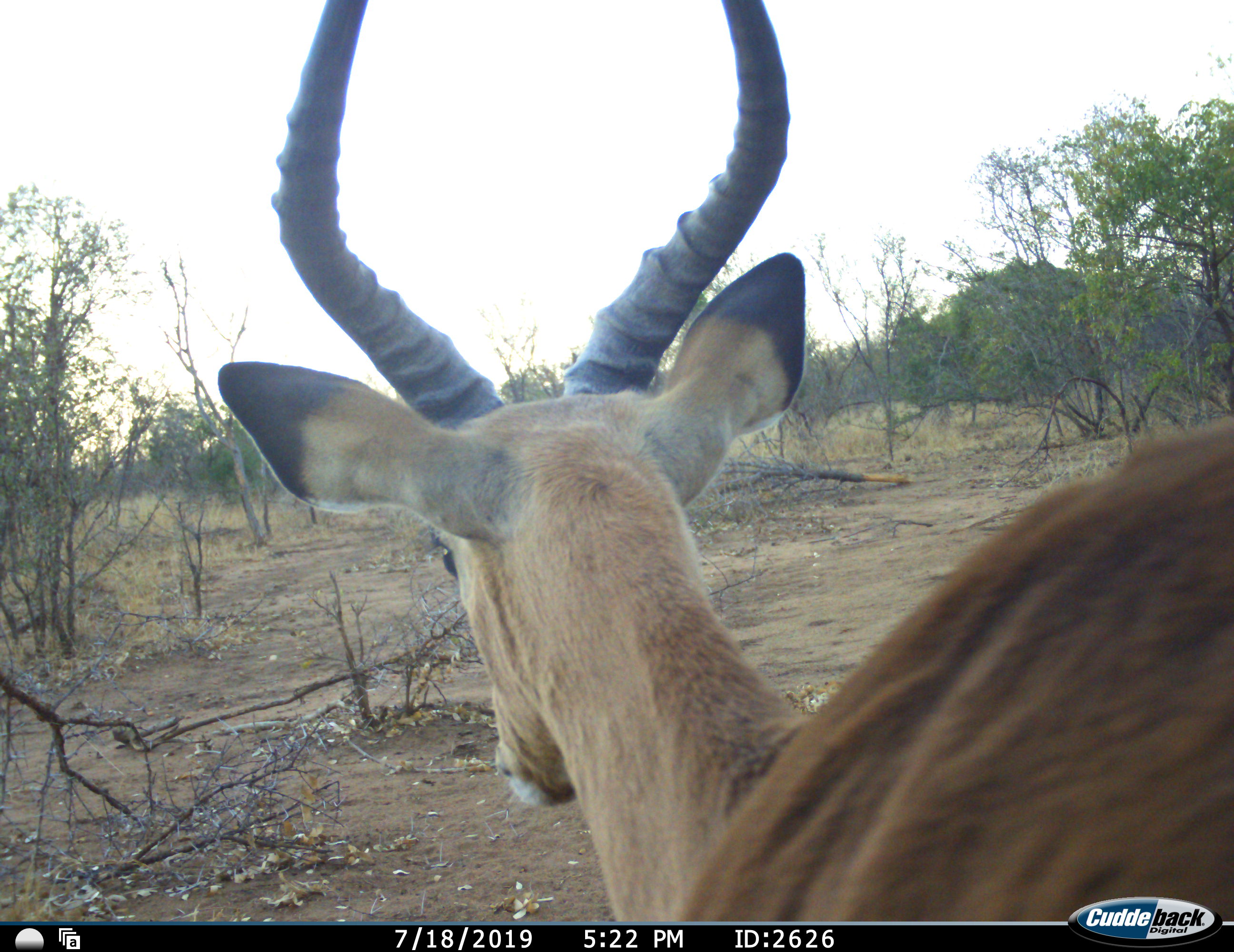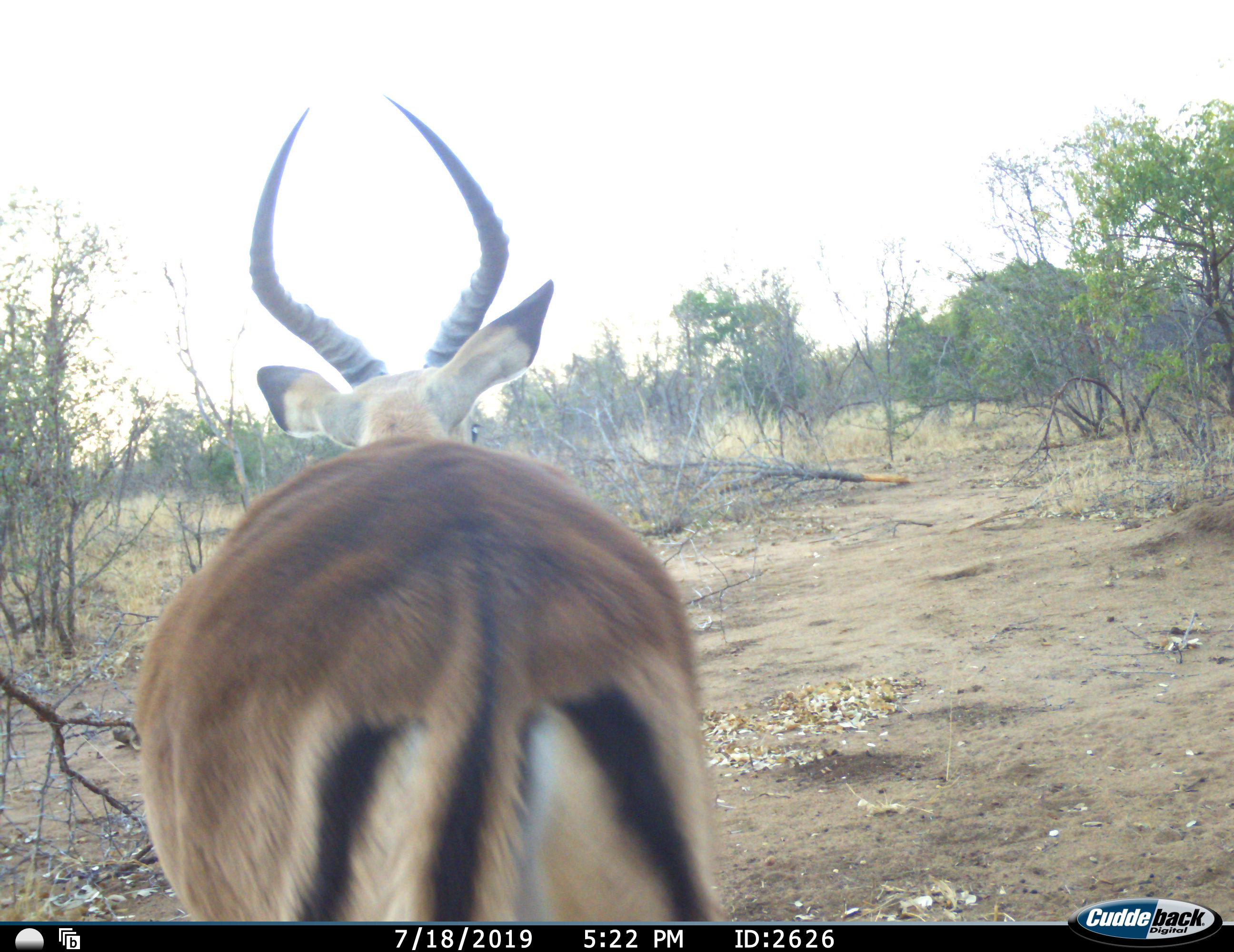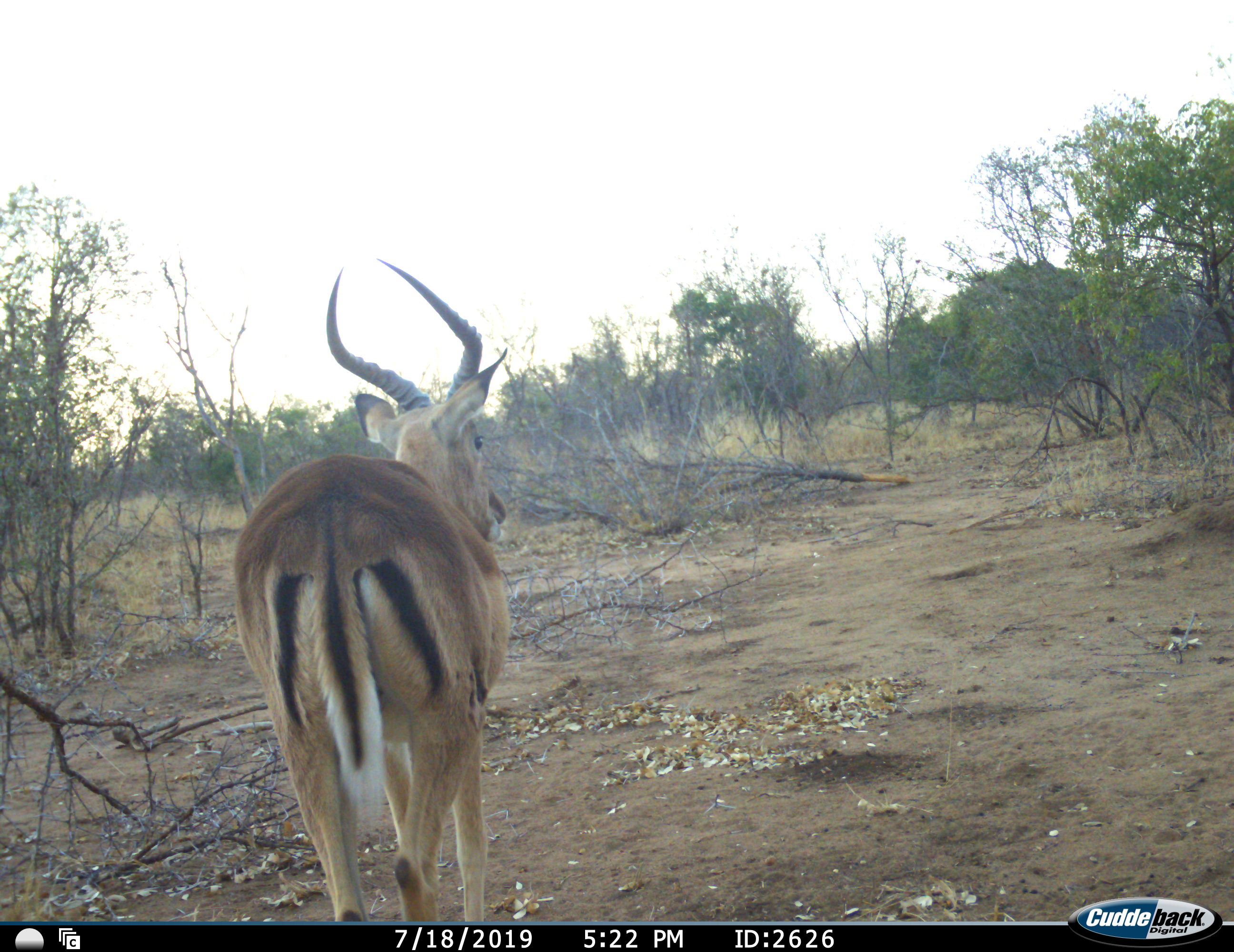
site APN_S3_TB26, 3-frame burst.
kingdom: Animalia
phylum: Chordata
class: Mammalia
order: Artiodactyla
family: Bovidae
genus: Aepyceros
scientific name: Aepyceros melampus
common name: impala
Impala (Aepyceros melampus), count 1. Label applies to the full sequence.